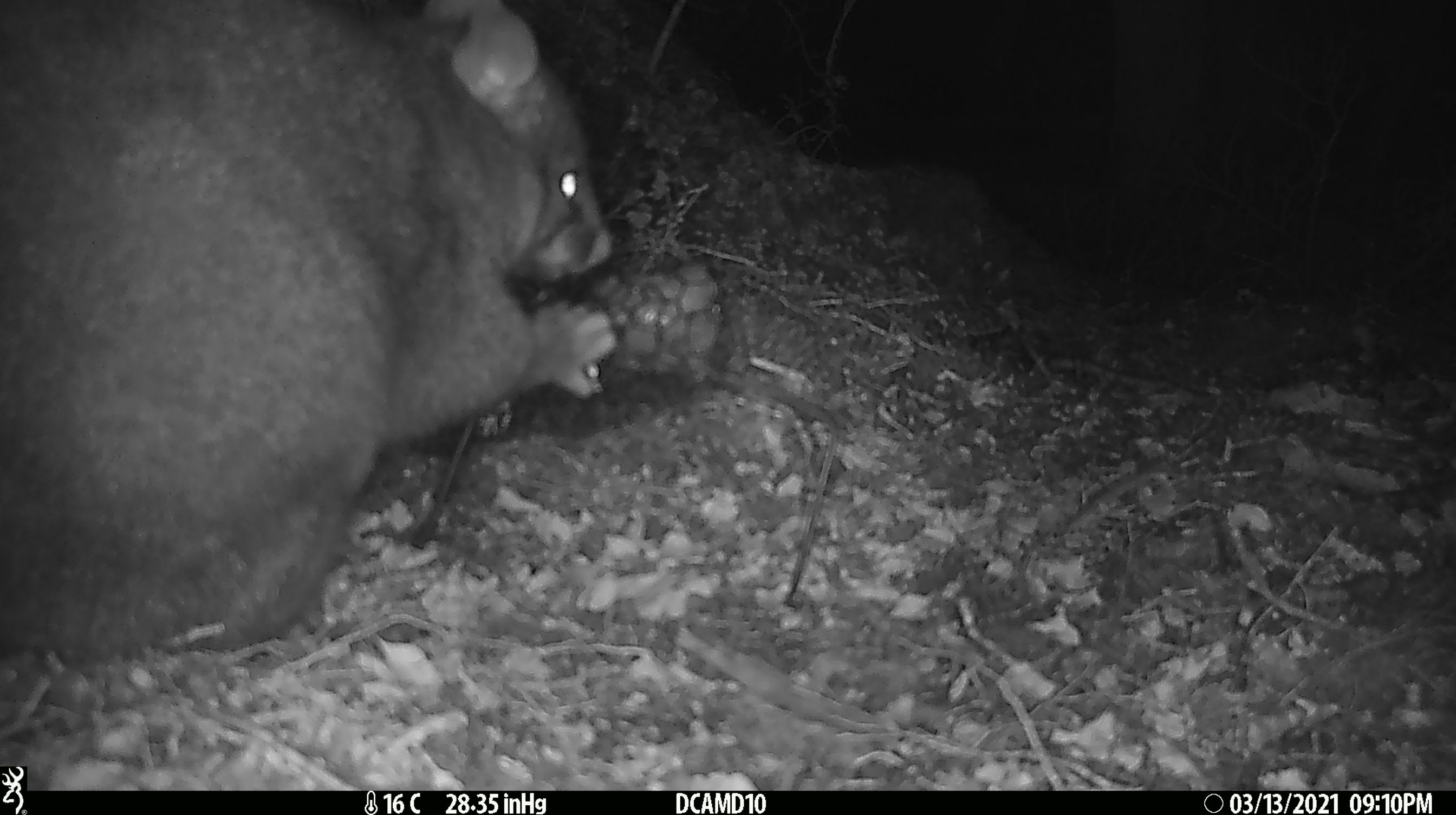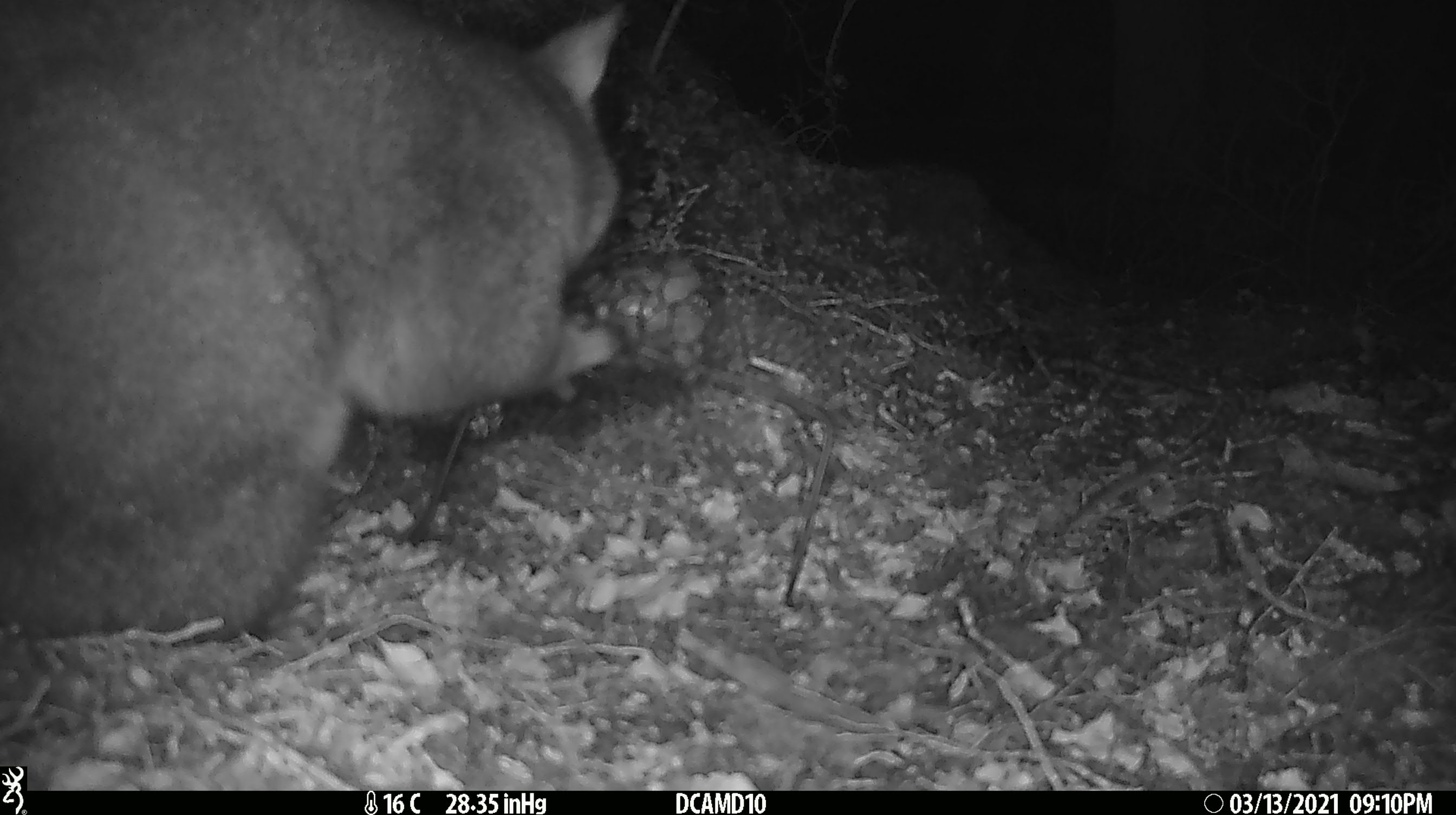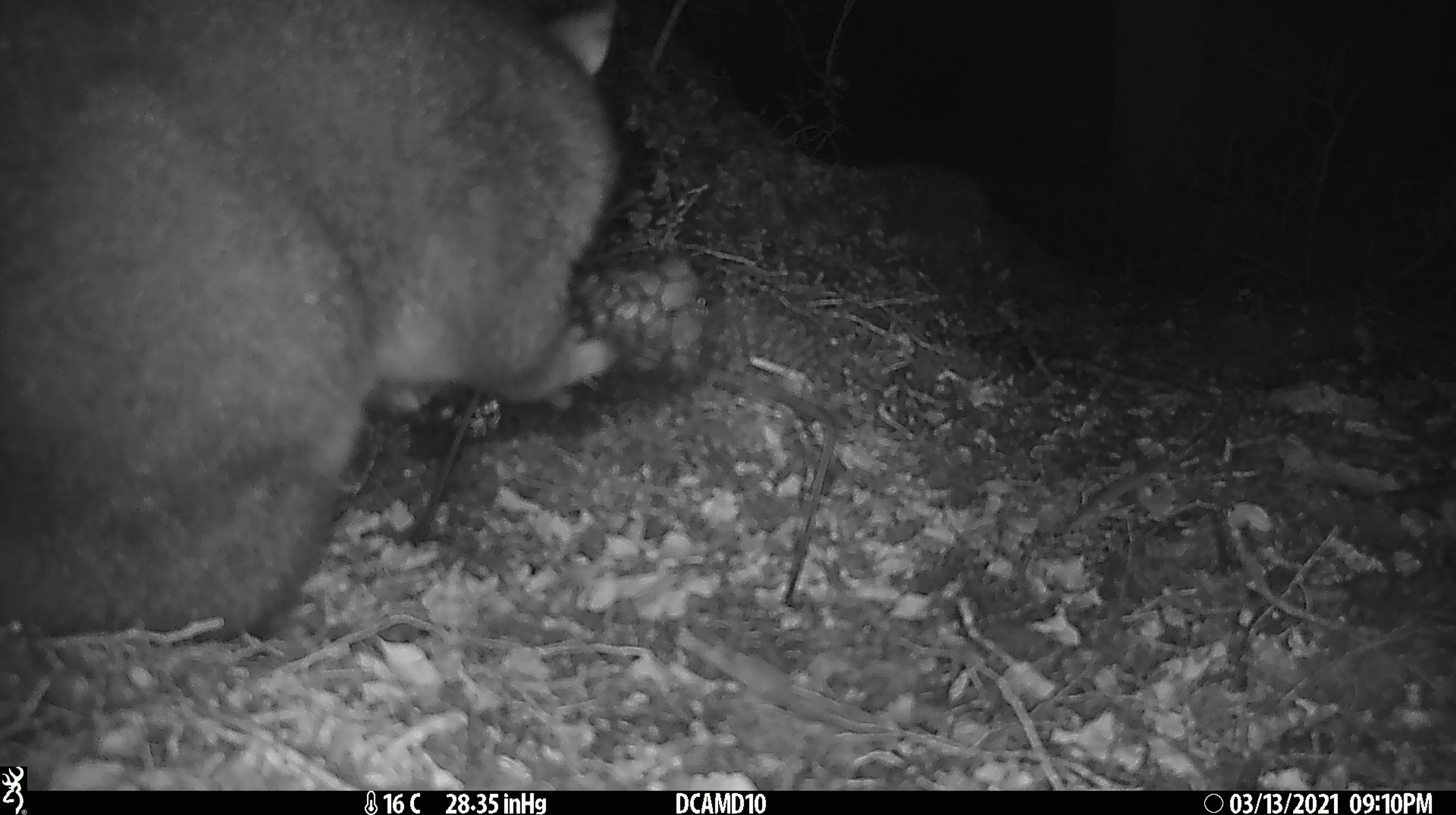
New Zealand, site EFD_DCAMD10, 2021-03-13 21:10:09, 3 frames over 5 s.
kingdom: Animalia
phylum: Chordata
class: Mammalia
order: Diprotodontia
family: Phalangeridae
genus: Trichosurus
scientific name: Trichosurus vulpecula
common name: common brushtail possum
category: possum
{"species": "possum (common brushtail possum) (Trichosurus vulpecula)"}